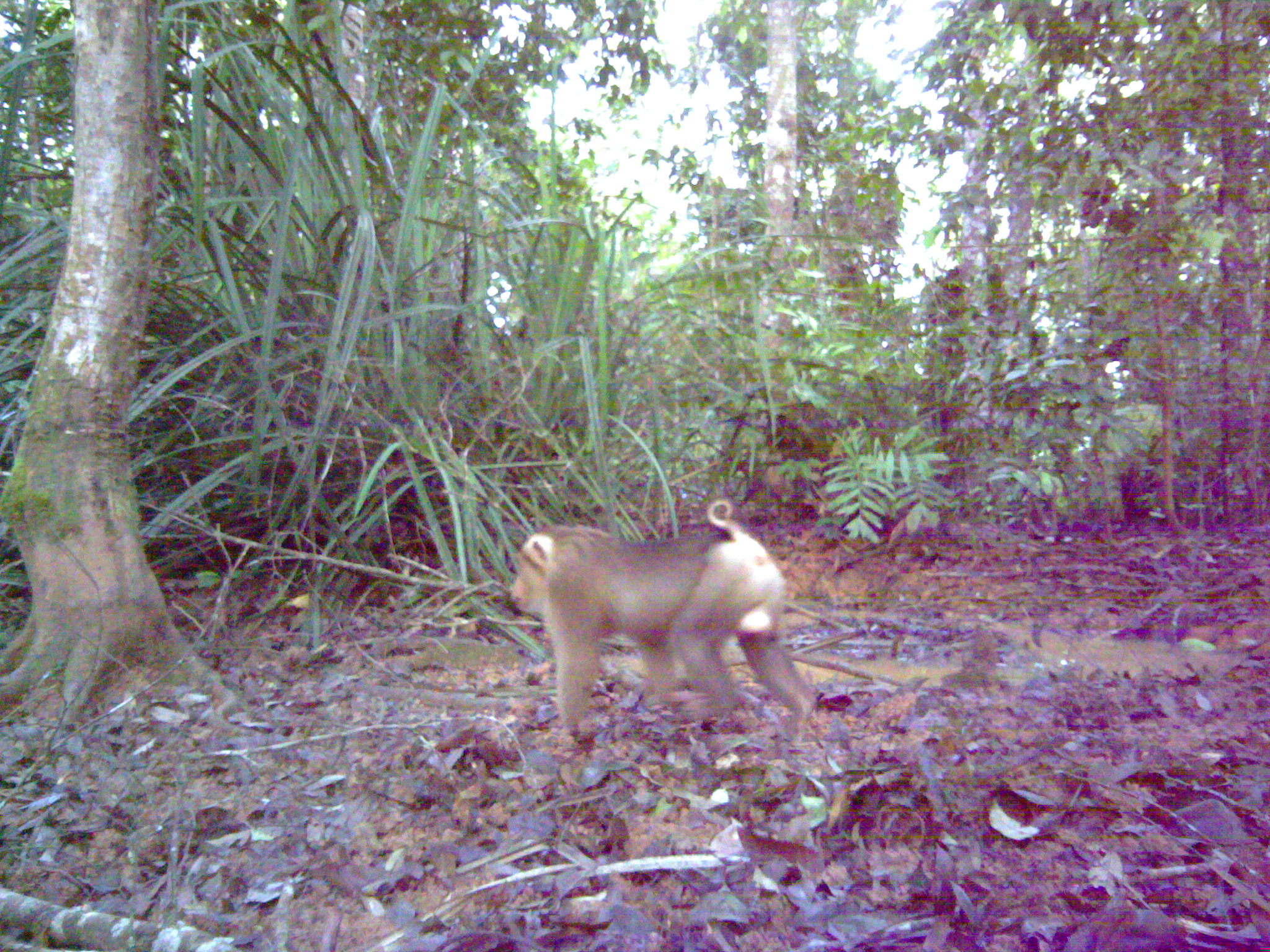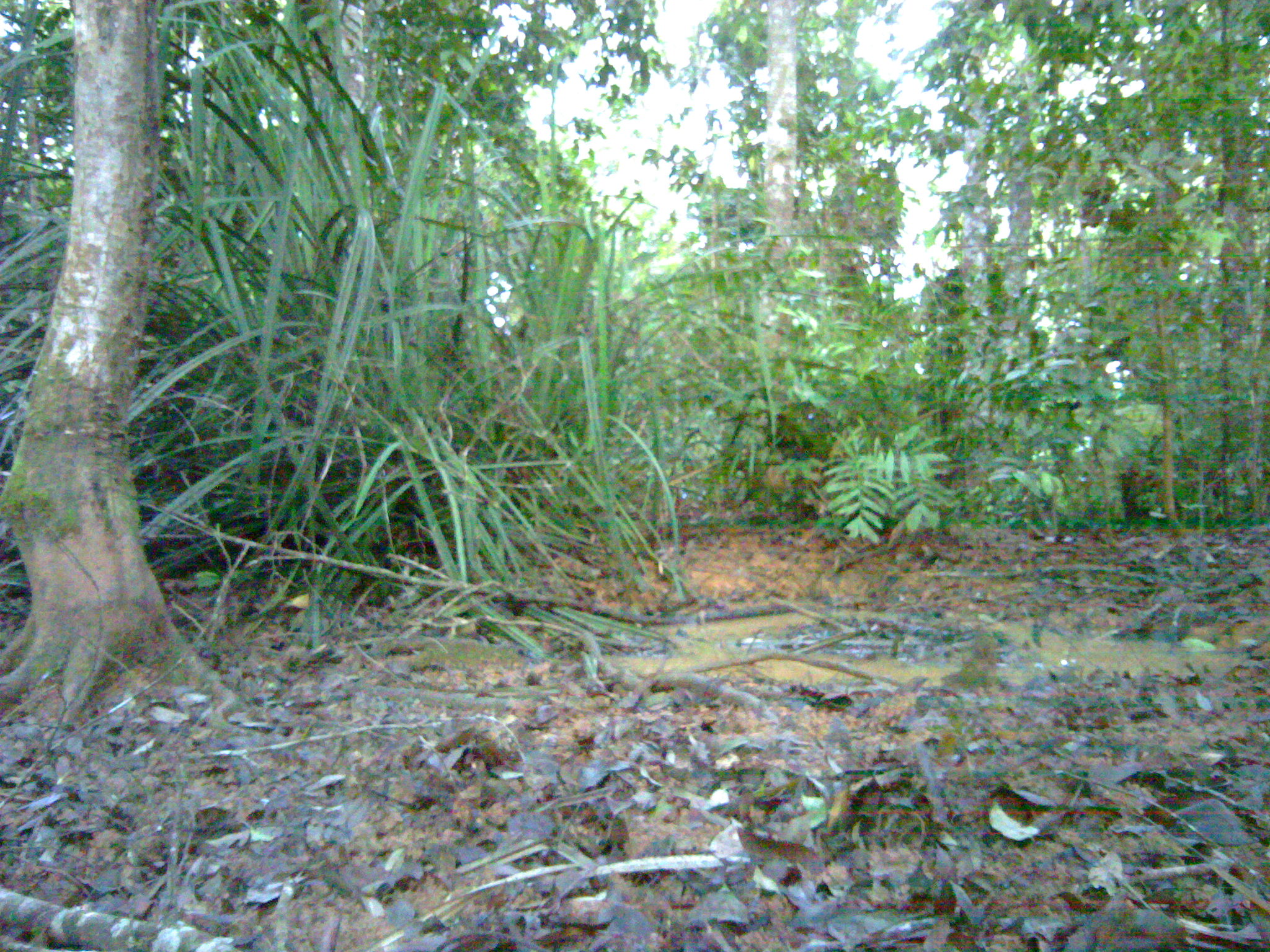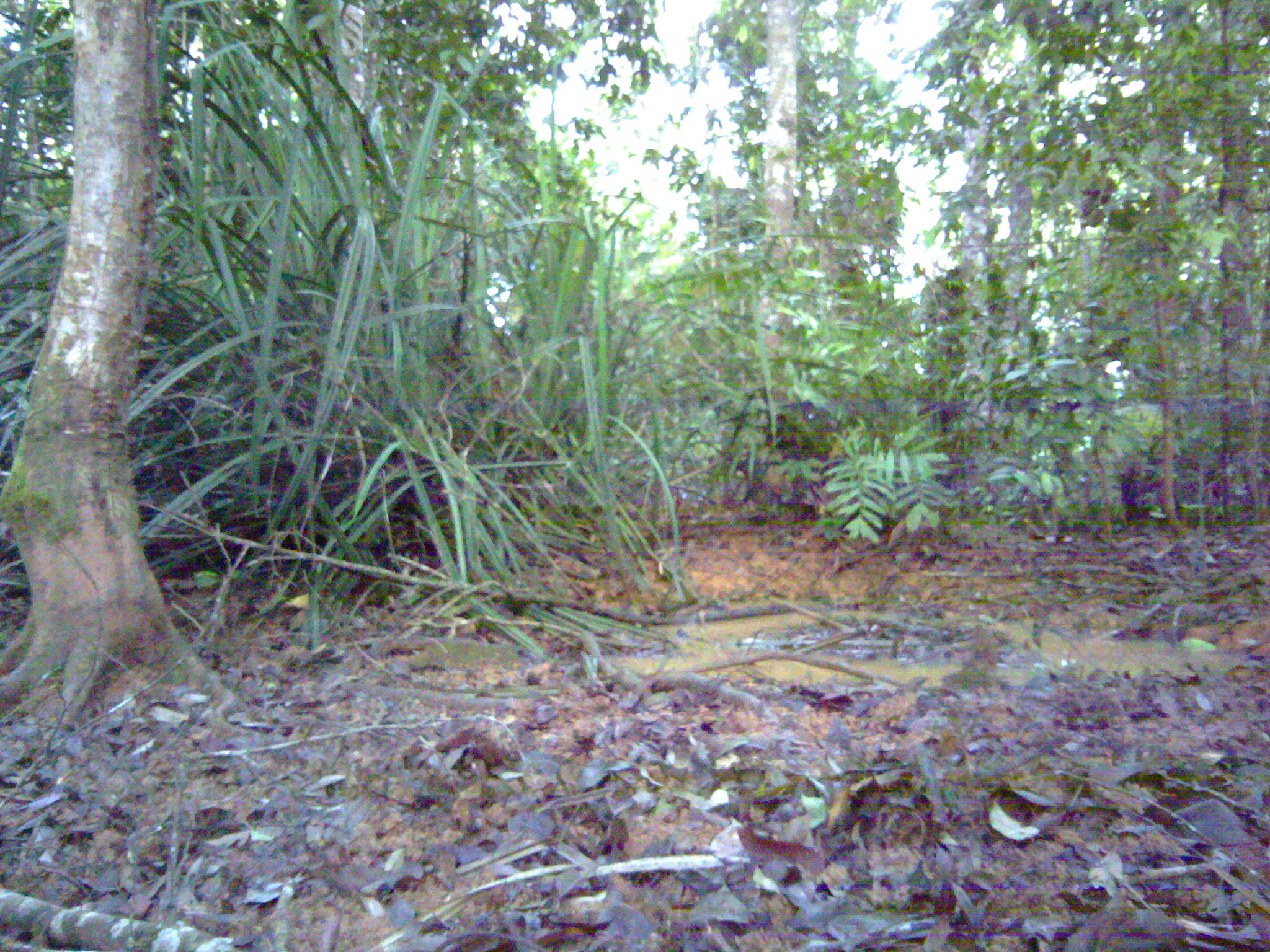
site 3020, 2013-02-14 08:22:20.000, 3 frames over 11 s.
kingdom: Animalia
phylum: Chordata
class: Mammalia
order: Primates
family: Cercopithecidae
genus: Macaca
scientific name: Macaca nemestrina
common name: southern pig-tailed macaque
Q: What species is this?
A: Macaca nemestrina (southern pig-tailed macaque).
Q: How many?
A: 1.